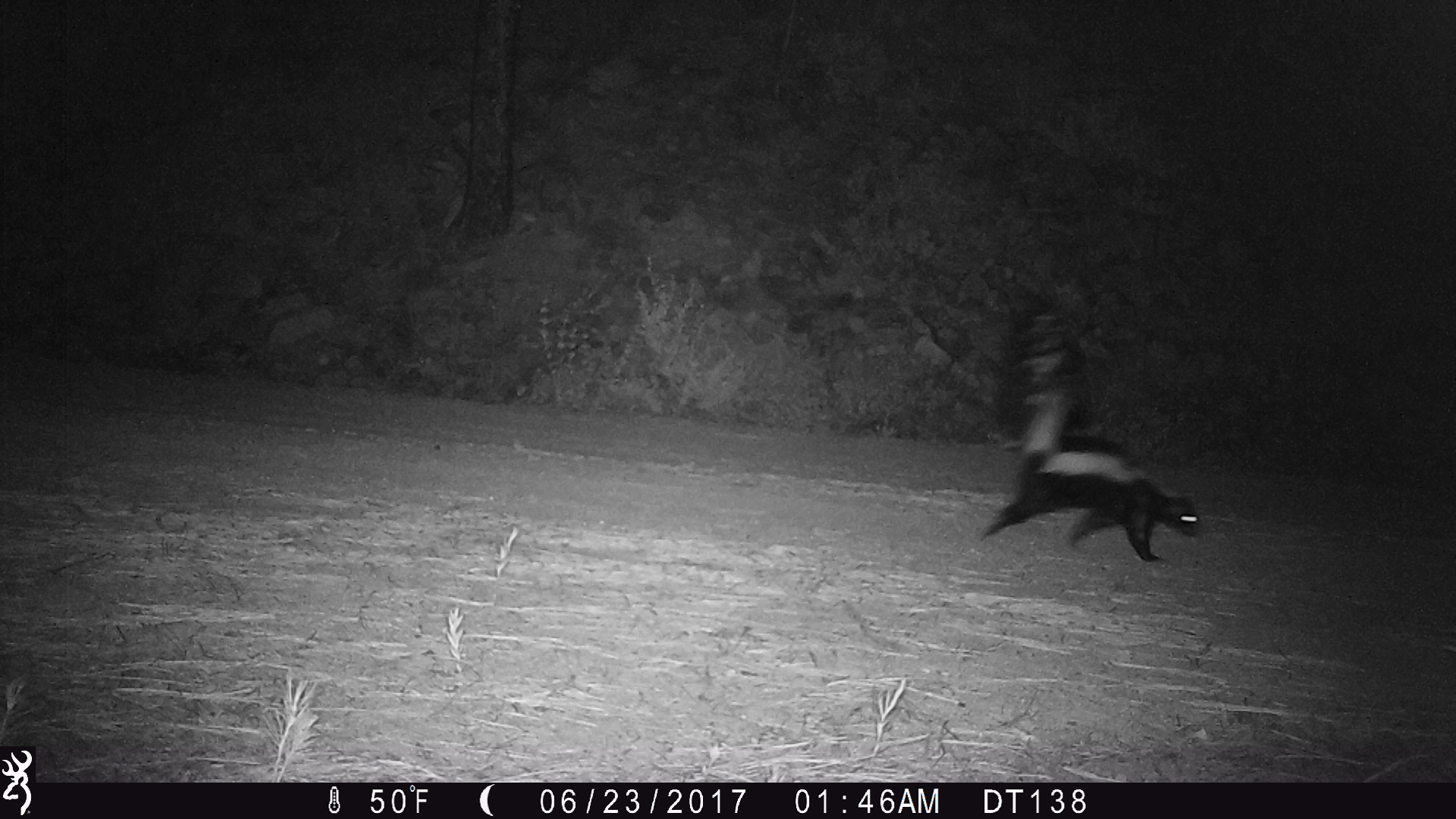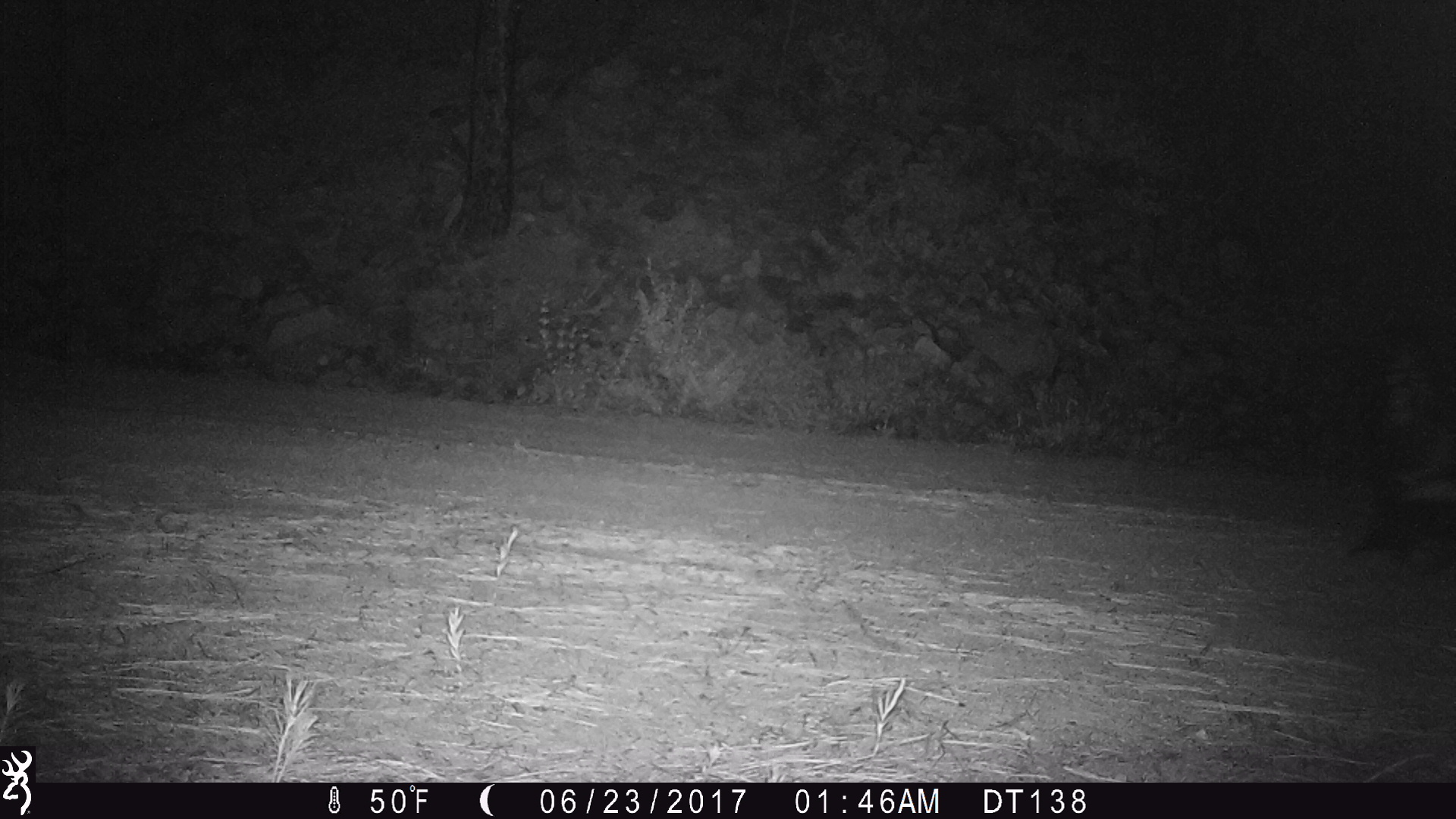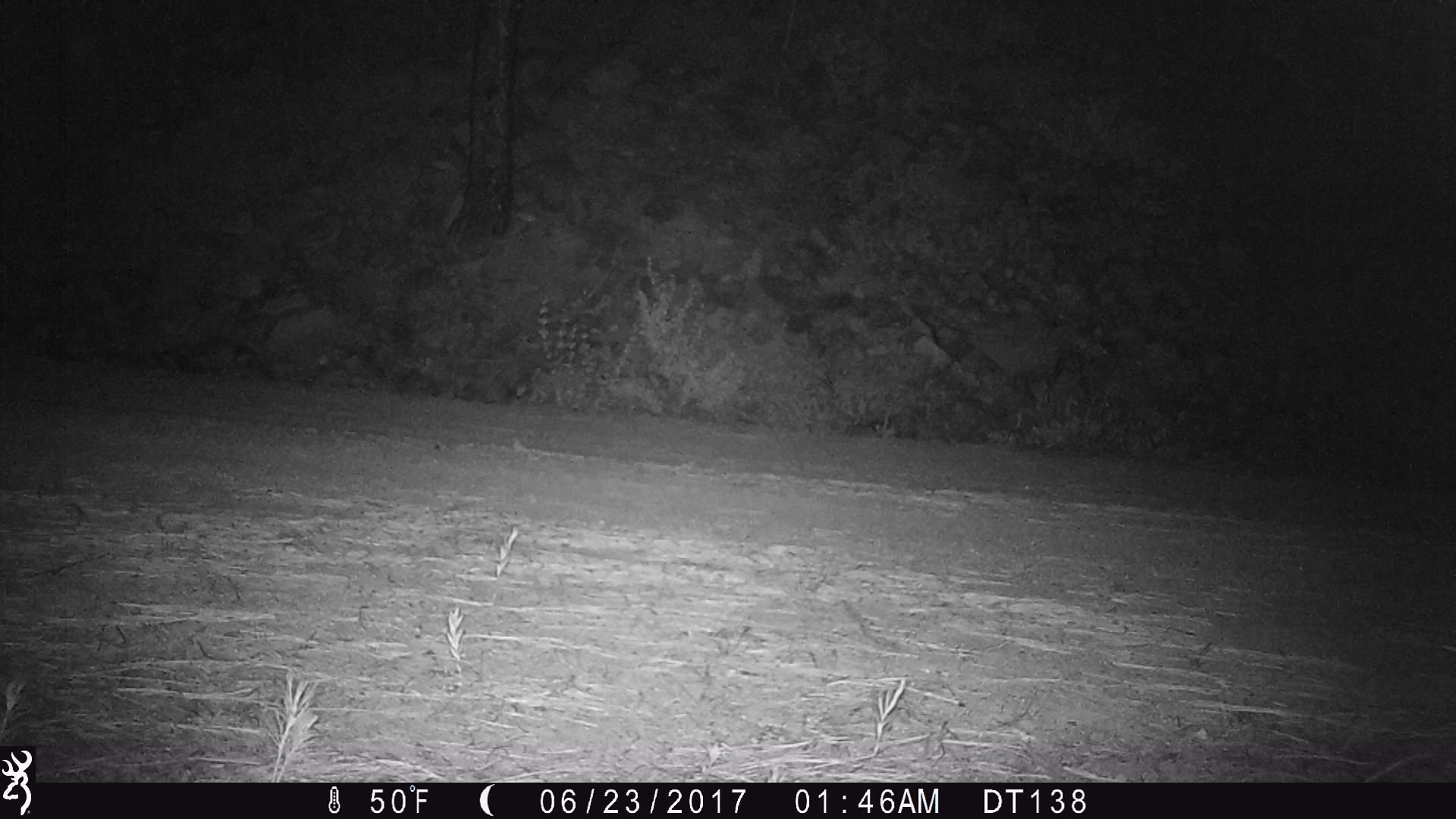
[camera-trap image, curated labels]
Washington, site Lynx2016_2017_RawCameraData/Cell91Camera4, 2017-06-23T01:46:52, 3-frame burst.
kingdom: Animalia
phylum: Chordata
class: Mammalia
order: Carnivora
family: Mephitidae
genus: Mephitis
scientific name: Mephitis mephitis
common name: striped skunk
Mephitis mephitis (striped skunk). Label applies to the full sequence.